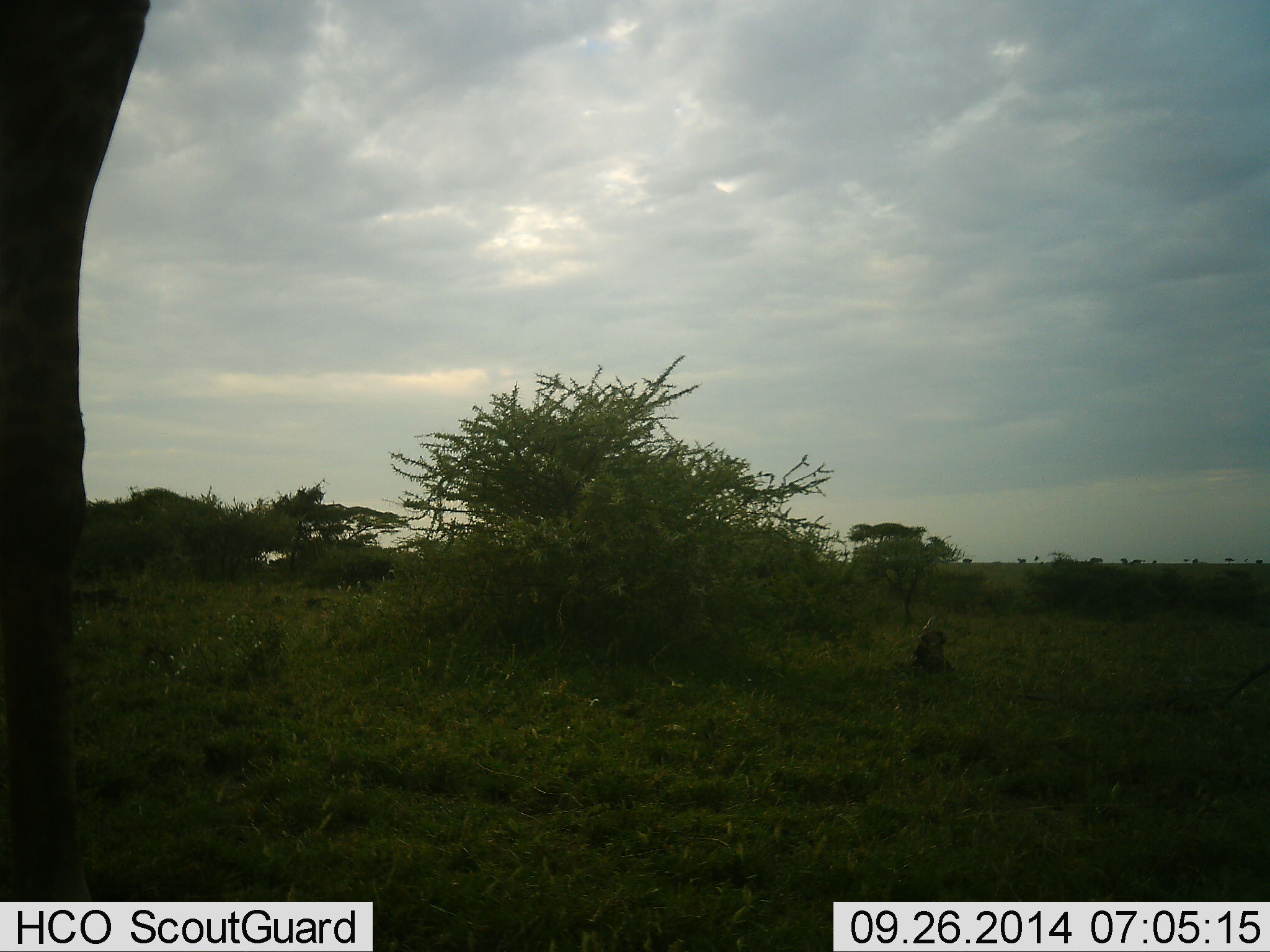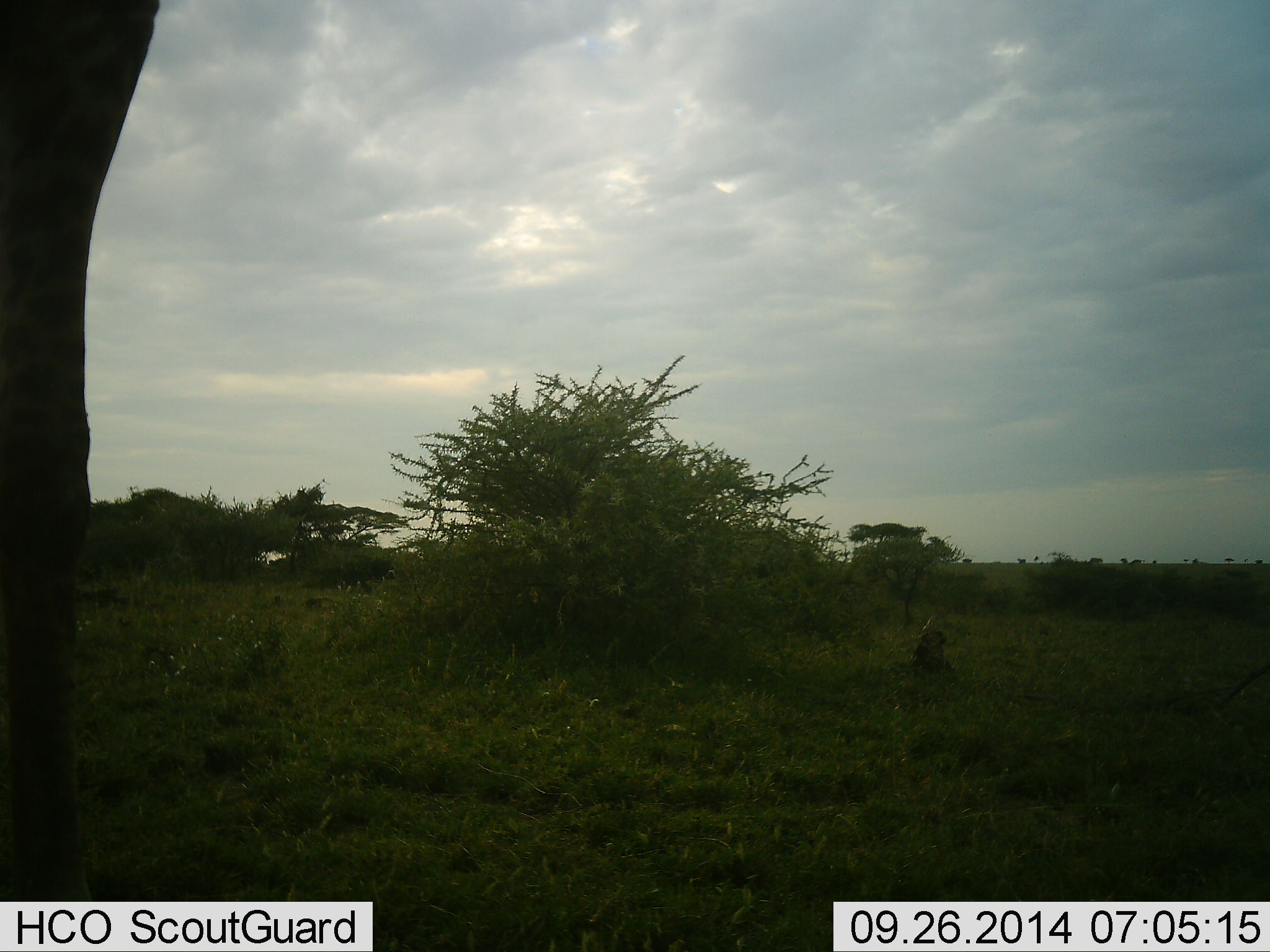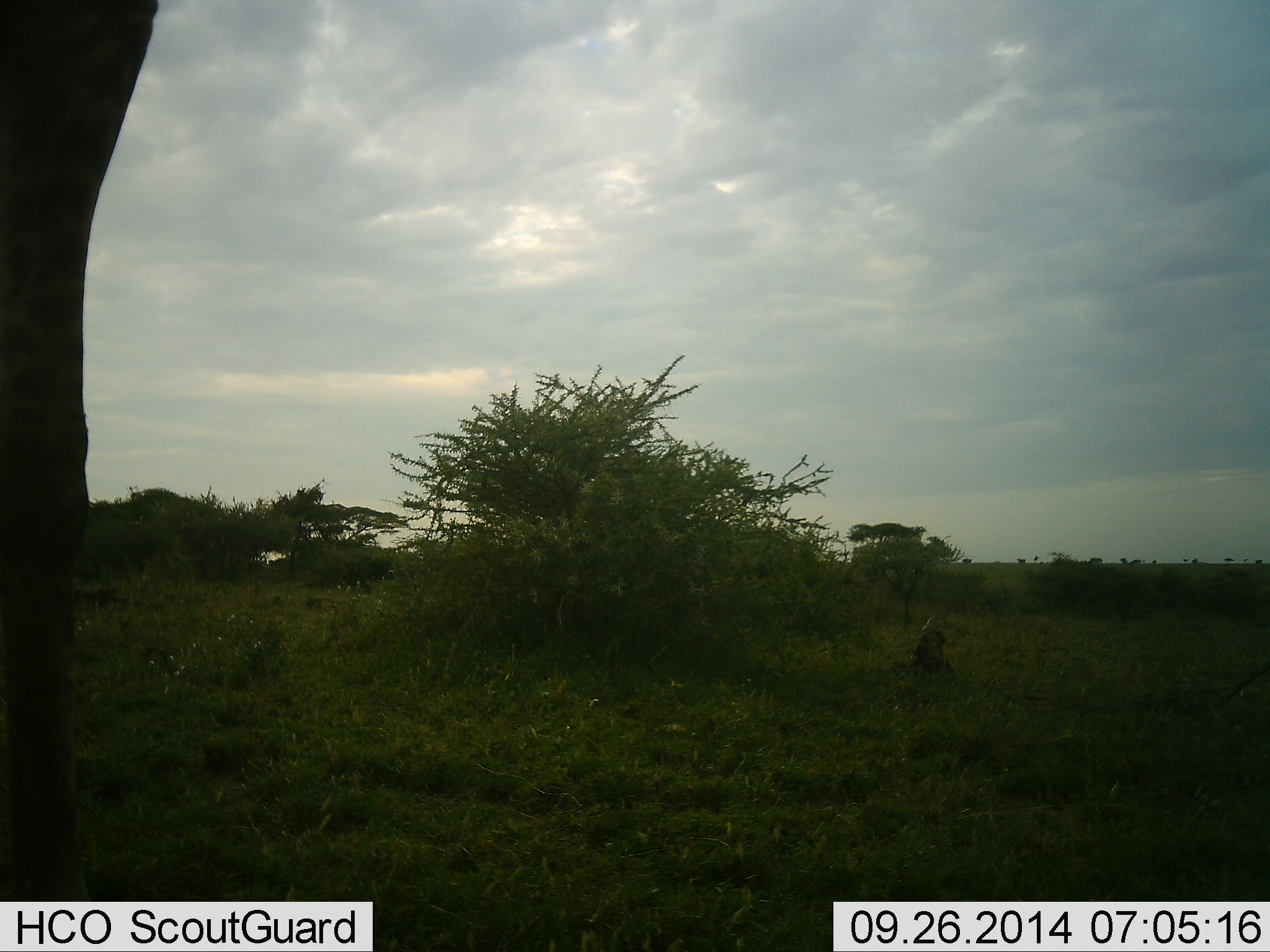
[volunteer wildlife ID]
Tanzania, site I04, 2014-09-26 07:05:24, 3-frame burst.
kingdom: Animalia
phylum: Chordata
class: Mammalia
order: Artiodactyla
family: Giraffidae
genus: Giraffa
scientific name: Giraffa camelopardalis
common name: giraffe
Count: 1.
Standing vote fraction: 90%.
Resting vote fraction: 0%.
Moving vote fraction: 0%.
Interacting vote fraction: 0%.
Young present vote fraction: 0%.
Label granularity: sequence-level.